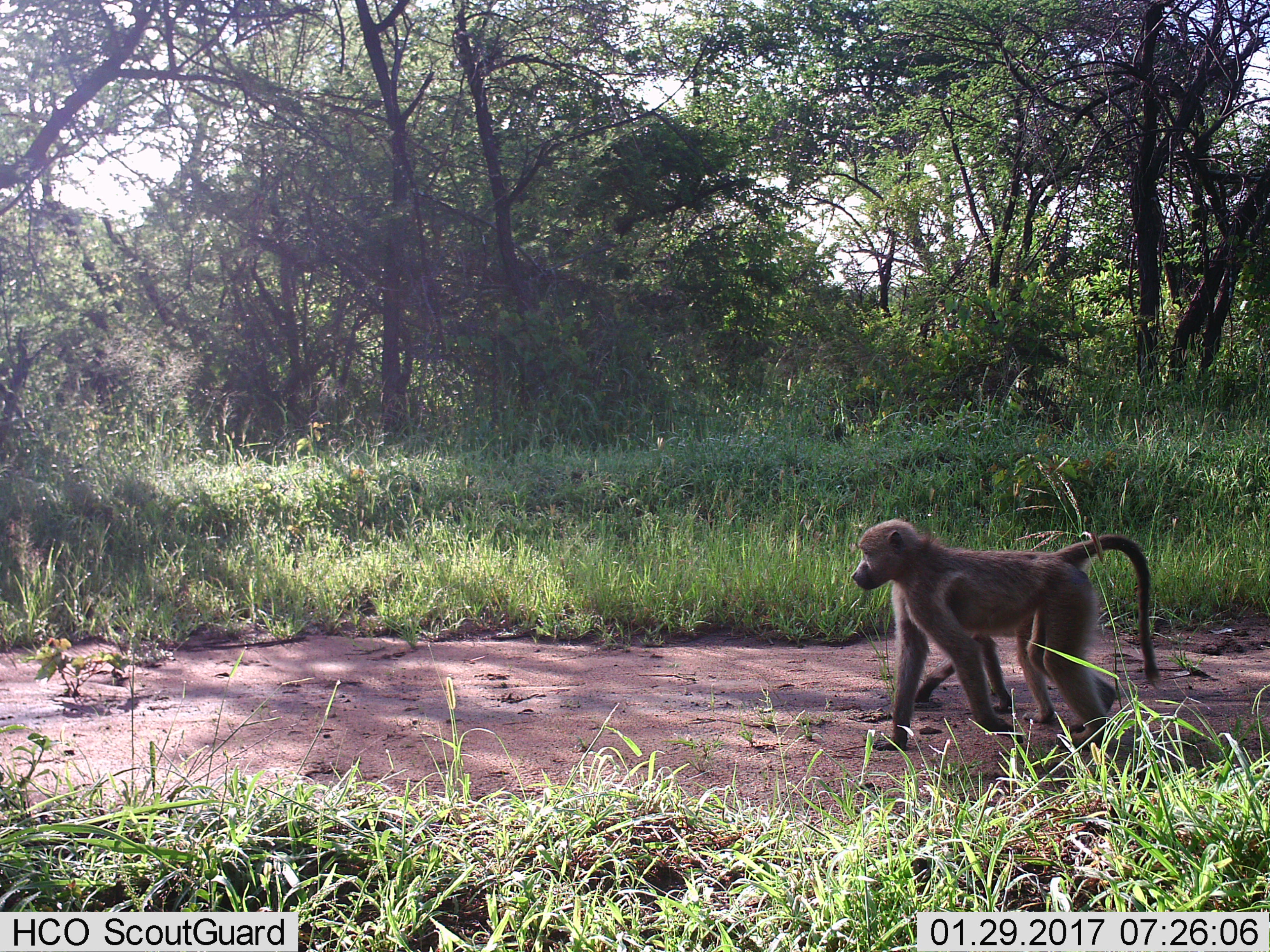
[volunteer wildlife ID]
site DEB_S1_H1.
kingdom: Animalia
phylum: Chordata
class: Mammalia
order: Primates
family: Cercopithecidae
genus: Papio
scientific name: Papio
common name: baboon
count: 2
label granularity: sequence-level